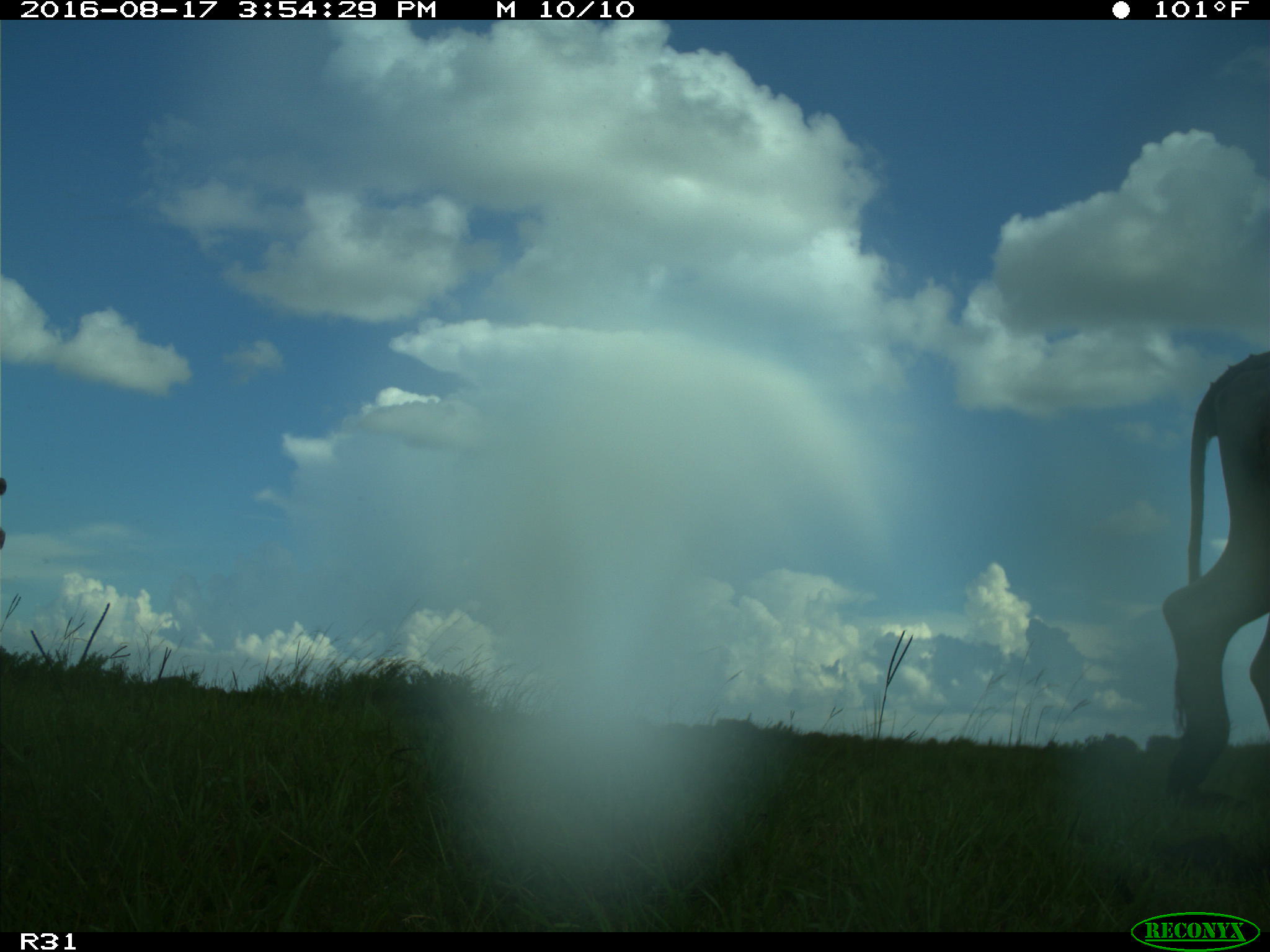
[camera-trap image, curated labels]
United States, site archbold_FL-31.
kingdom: Animalia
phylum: Chordata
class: Mammalia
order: Artiodactyla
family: Bovidae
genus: Bos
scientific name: Bos taurus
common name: domestic cow